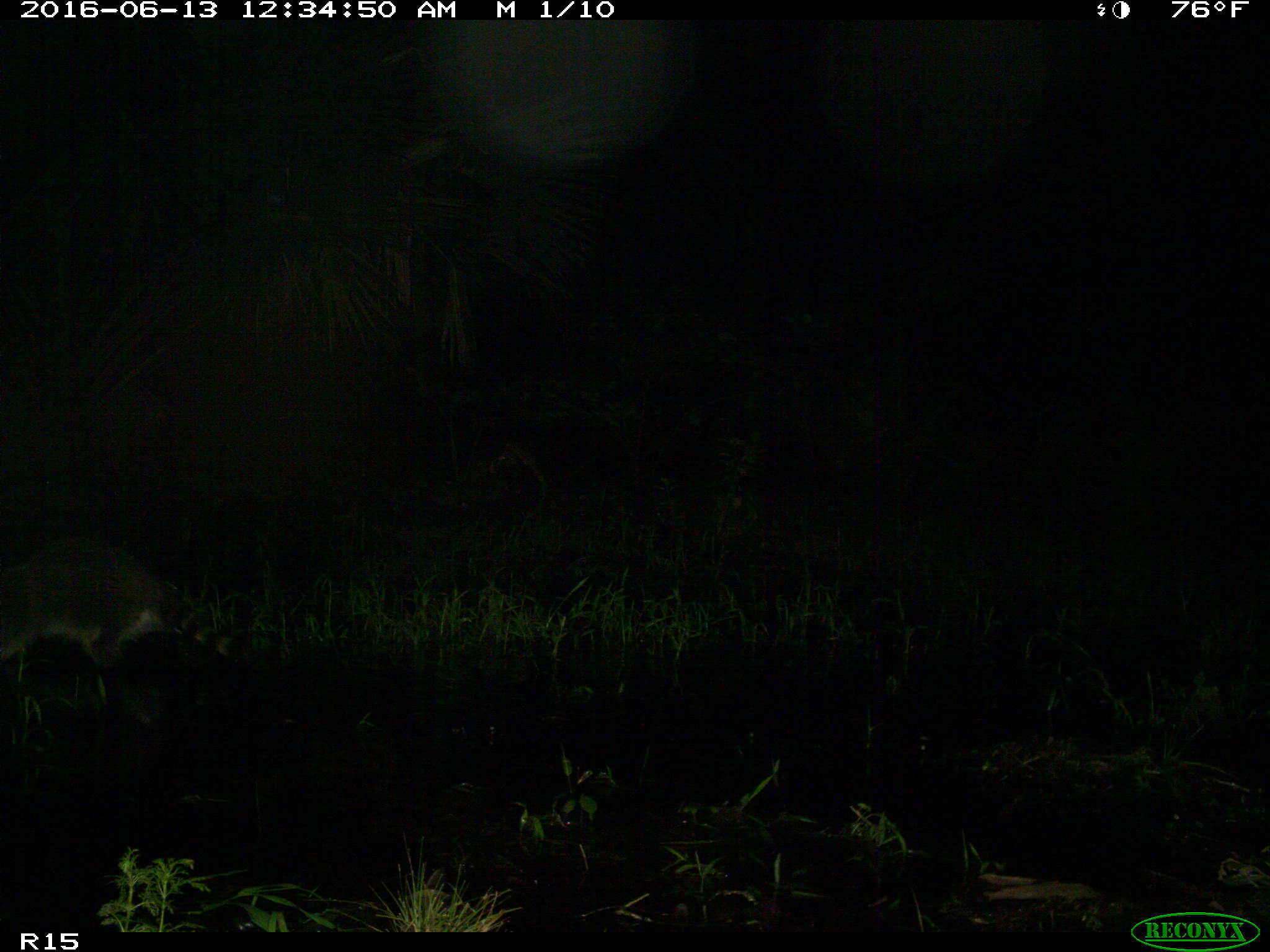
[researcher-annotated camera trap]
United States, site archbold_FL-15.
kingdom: Animalia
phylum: Chordata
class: Mammalia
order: Carnivora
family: Procyonidae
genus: Procyon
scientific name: Procyon lotor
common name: common raccoon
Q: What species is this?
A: Procyon lotor (common raccoon).